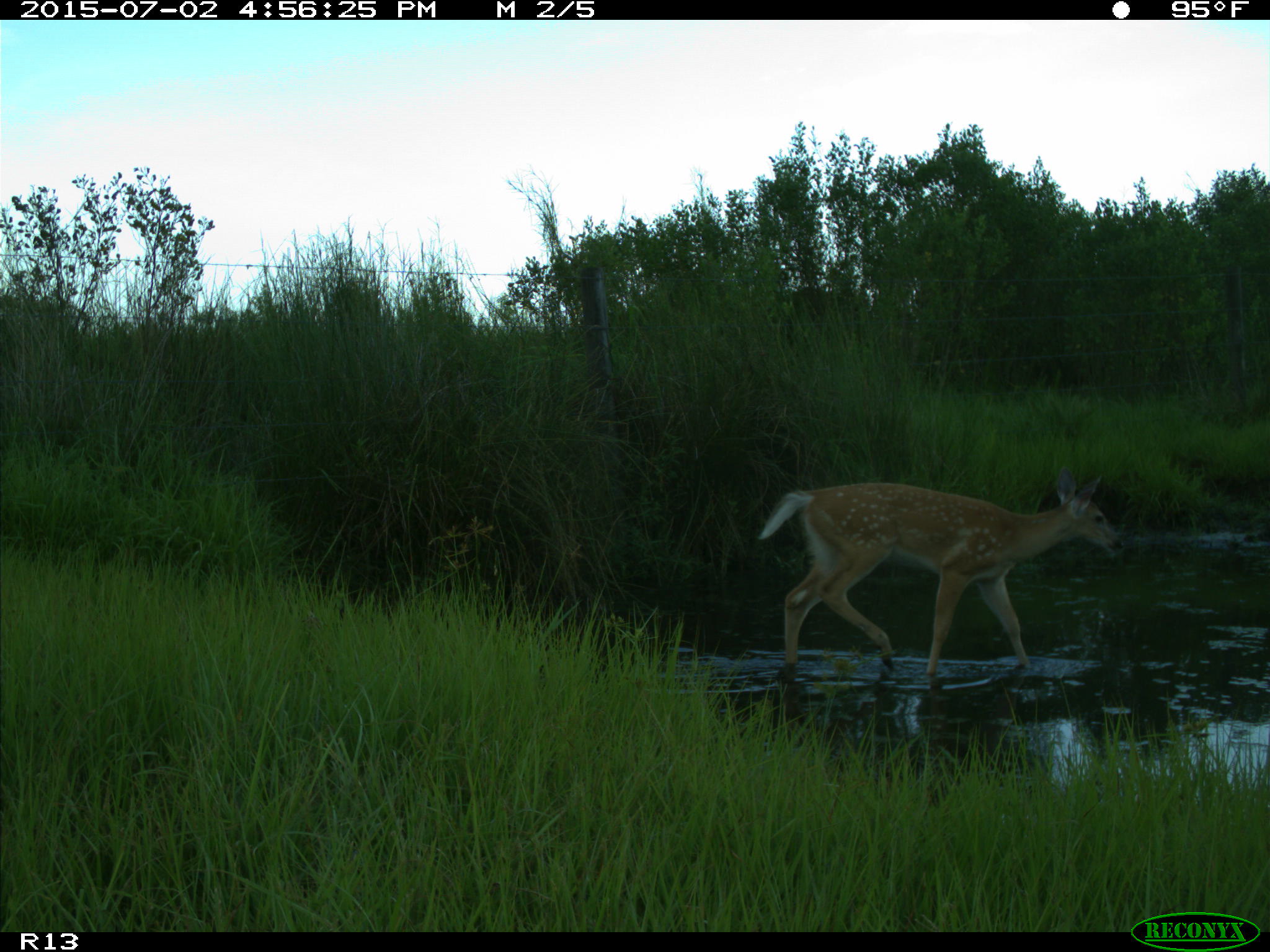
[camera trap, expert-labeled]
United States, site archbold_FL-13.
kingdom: Animalia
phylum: Chordata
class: Mammalia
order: Artiodactyla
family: Cervidae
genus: Odocoileus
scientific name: Odocoileus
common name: deer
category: unidentified deer